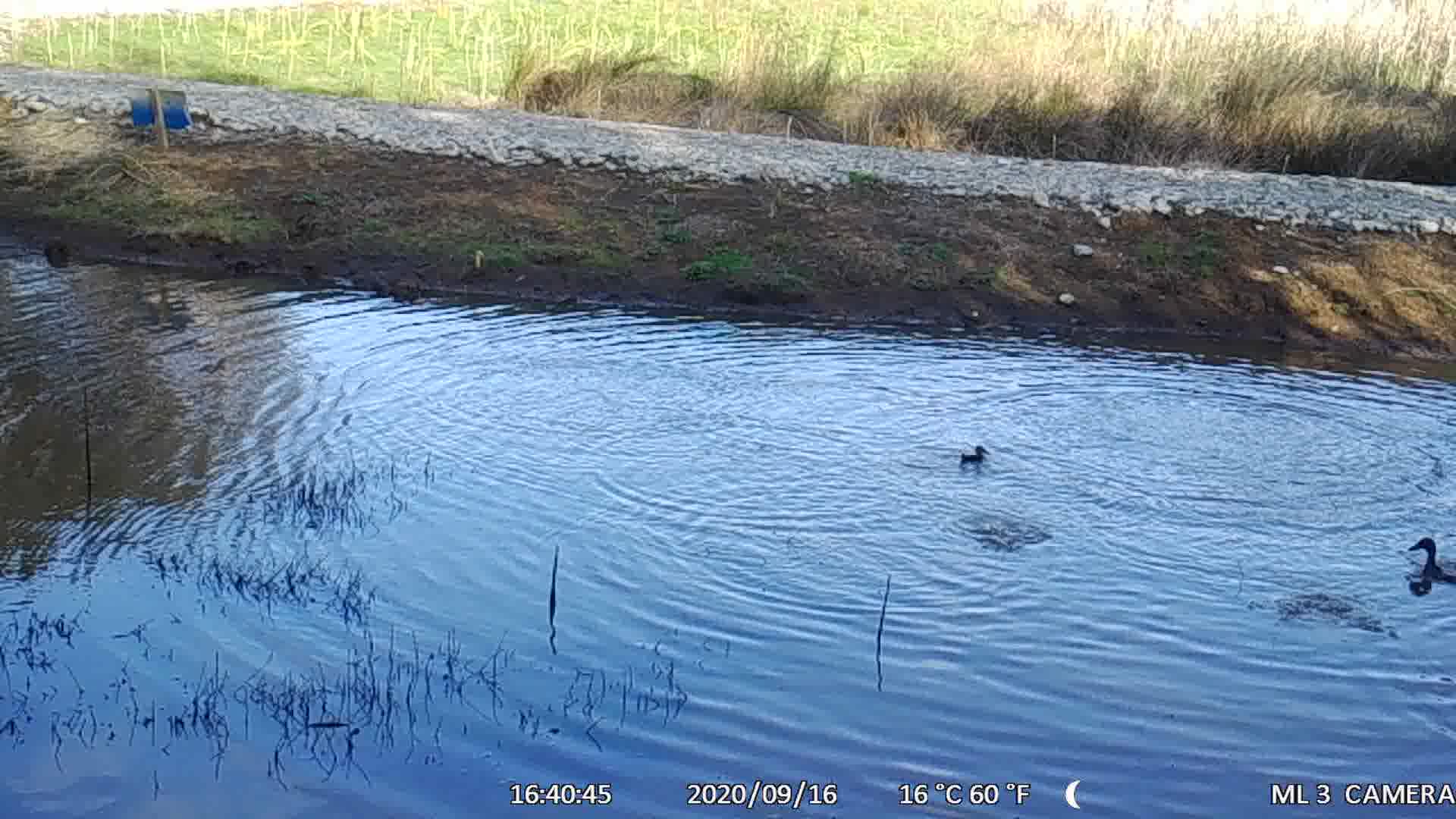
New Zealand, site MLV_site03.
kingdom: Animalia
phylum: Chordata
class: Aves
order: Anseriformes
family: Anatidae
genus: Anas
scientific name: Anas chlorotis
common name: brown teal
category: pateke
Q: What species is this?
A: Pateke (brown teal) (Anas chlorotis).